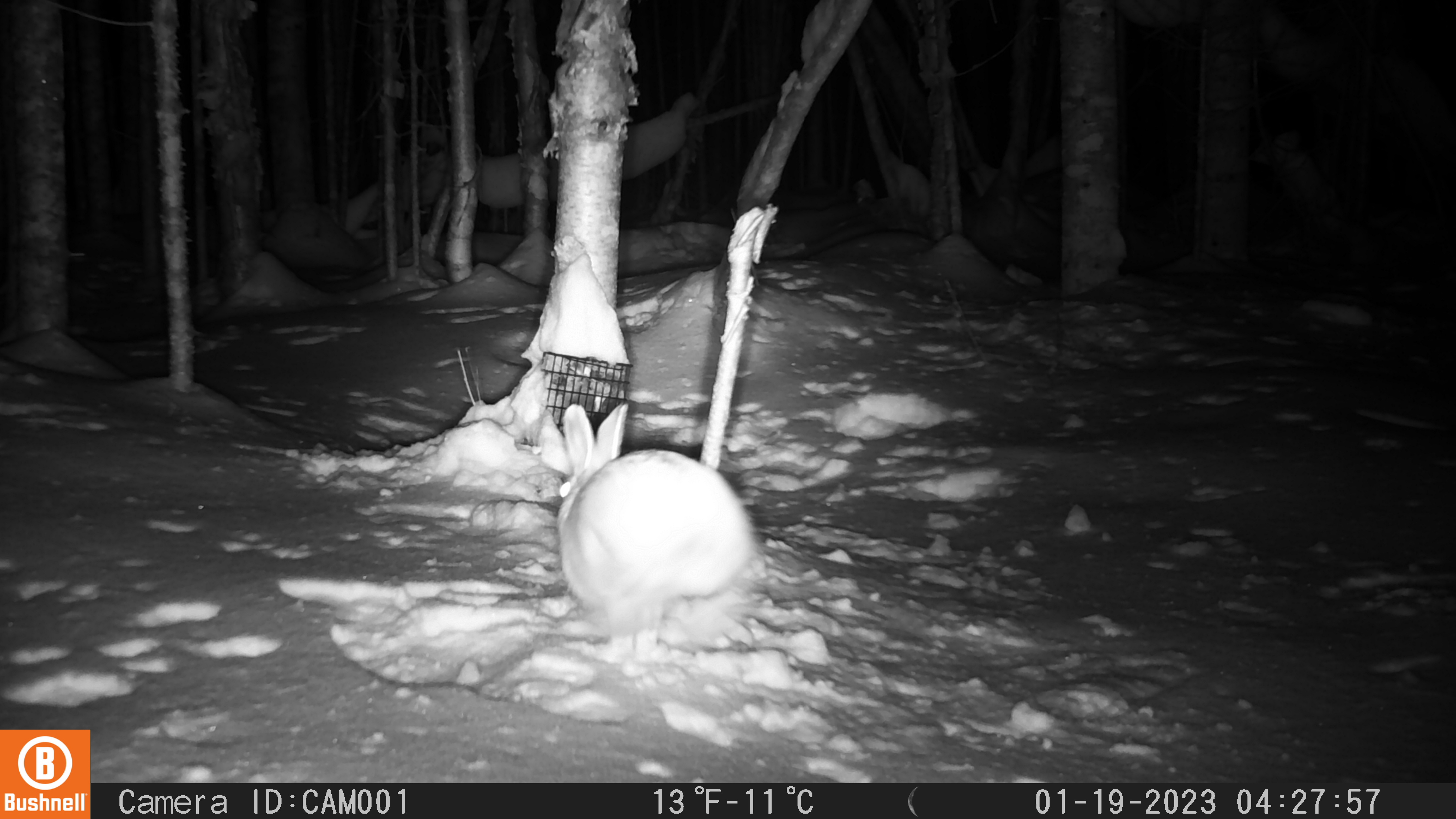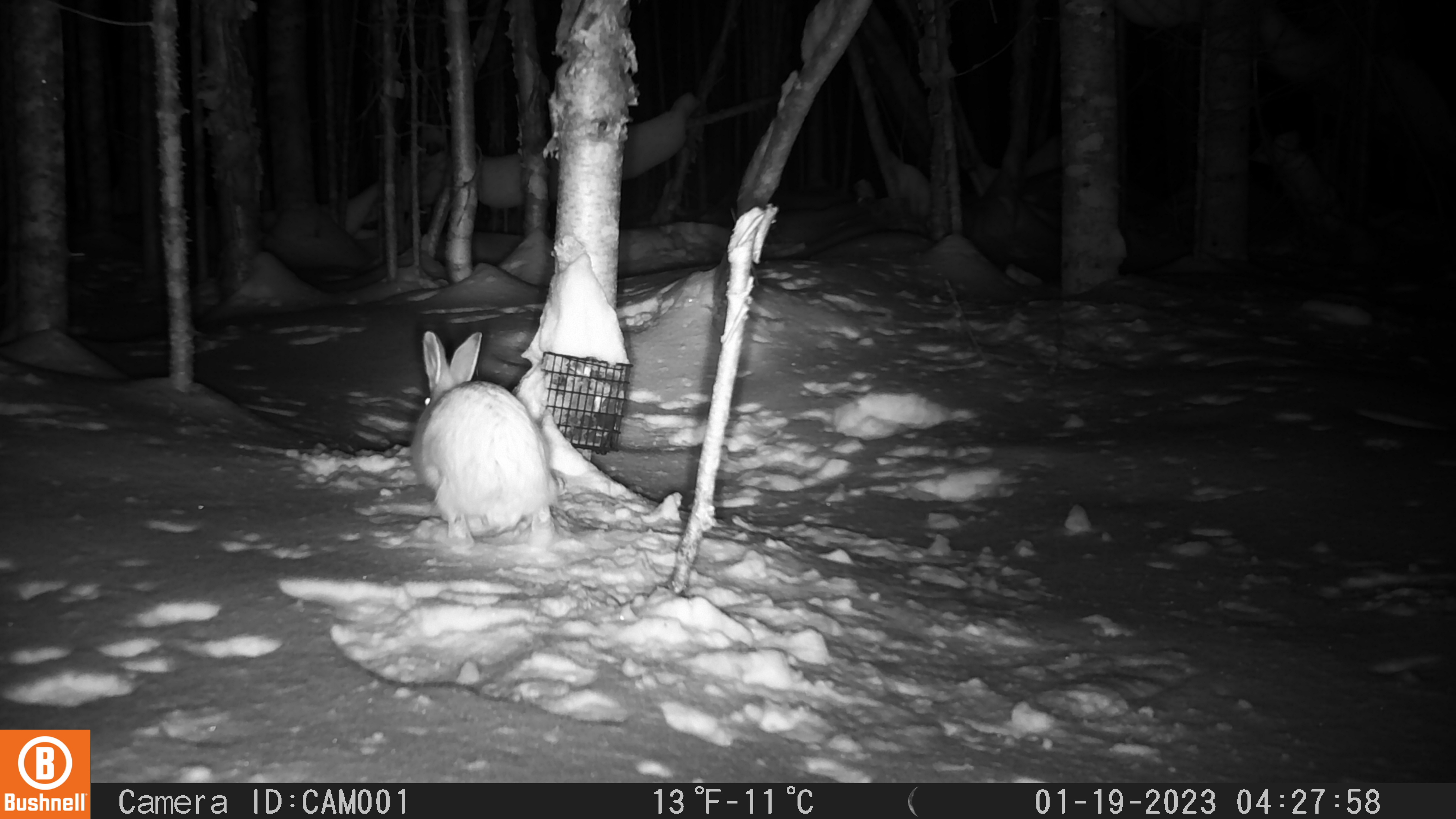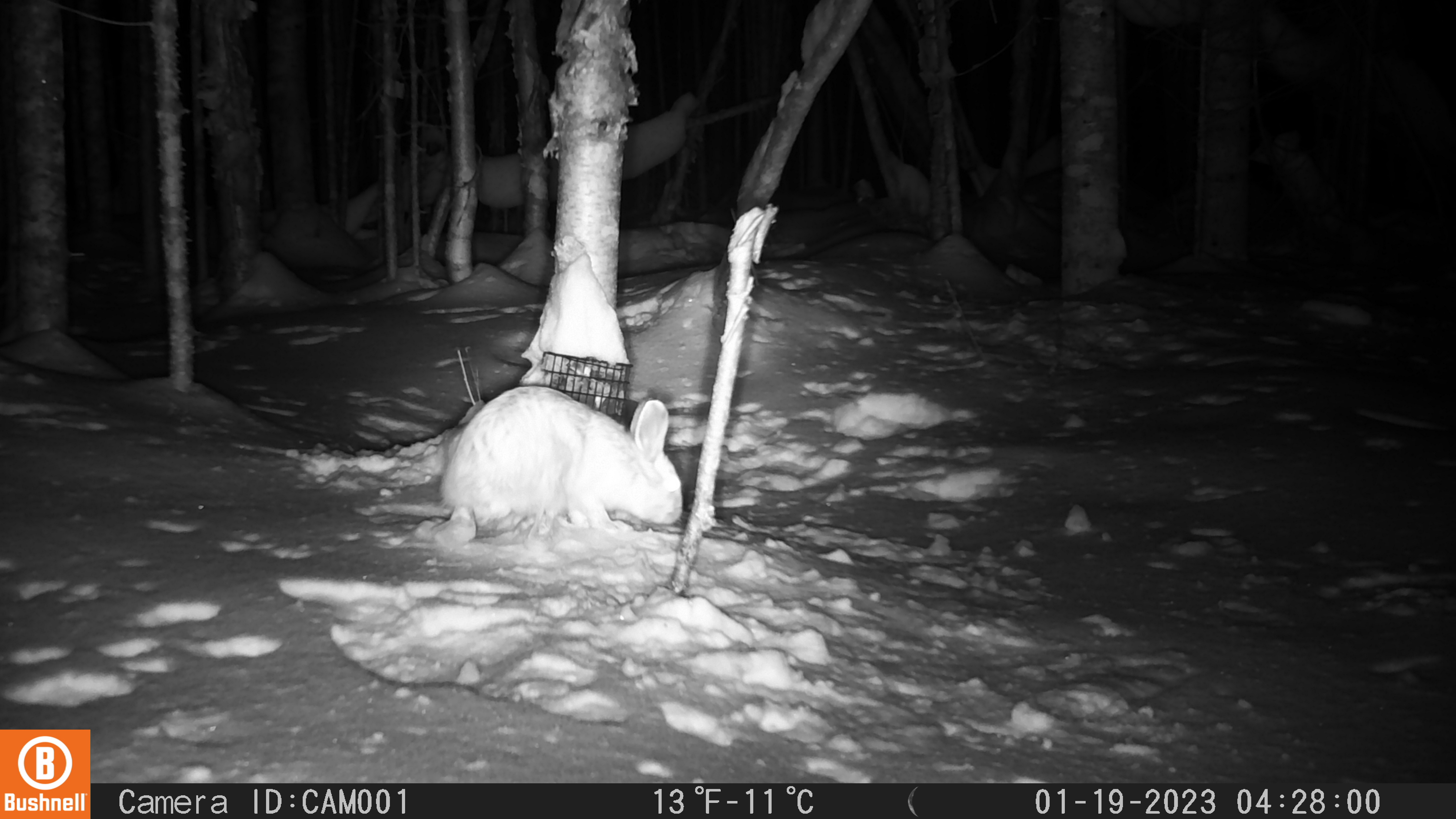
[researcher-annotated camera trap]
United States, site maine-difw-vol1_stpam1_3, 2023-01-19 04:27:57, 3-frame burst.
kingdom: Animalia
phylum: Chordata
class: Mammalia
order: Lagomorpha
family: Leporidae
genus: Lepus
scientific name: Lepus americanus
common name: snowshoe hare